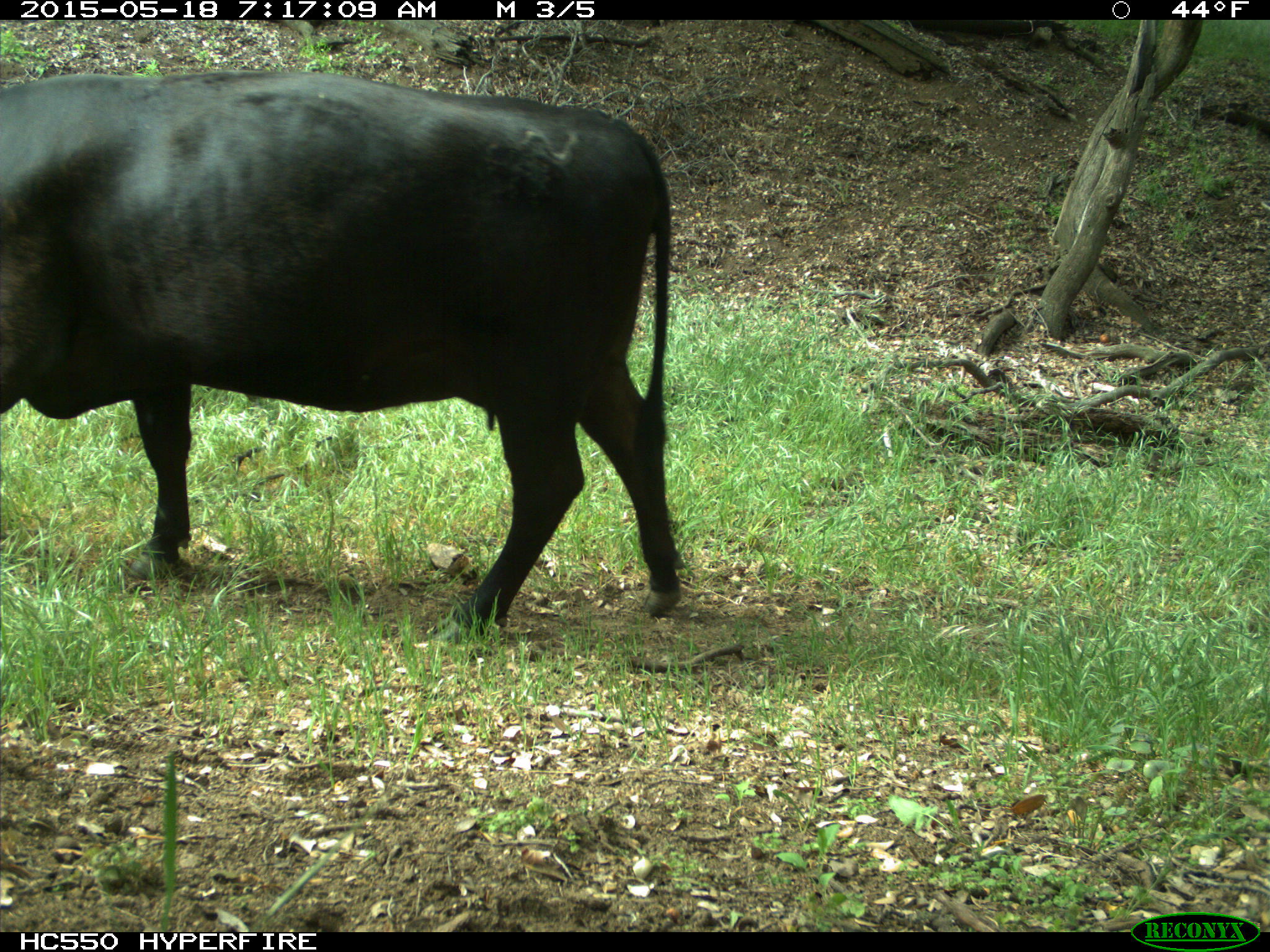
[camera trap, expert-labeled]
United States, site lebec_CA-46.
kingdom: Animalia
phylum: Chordata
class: Mammalia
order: Artiodactyla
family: Bovidae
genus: Bos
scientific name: Bos taurus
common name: domestic cow